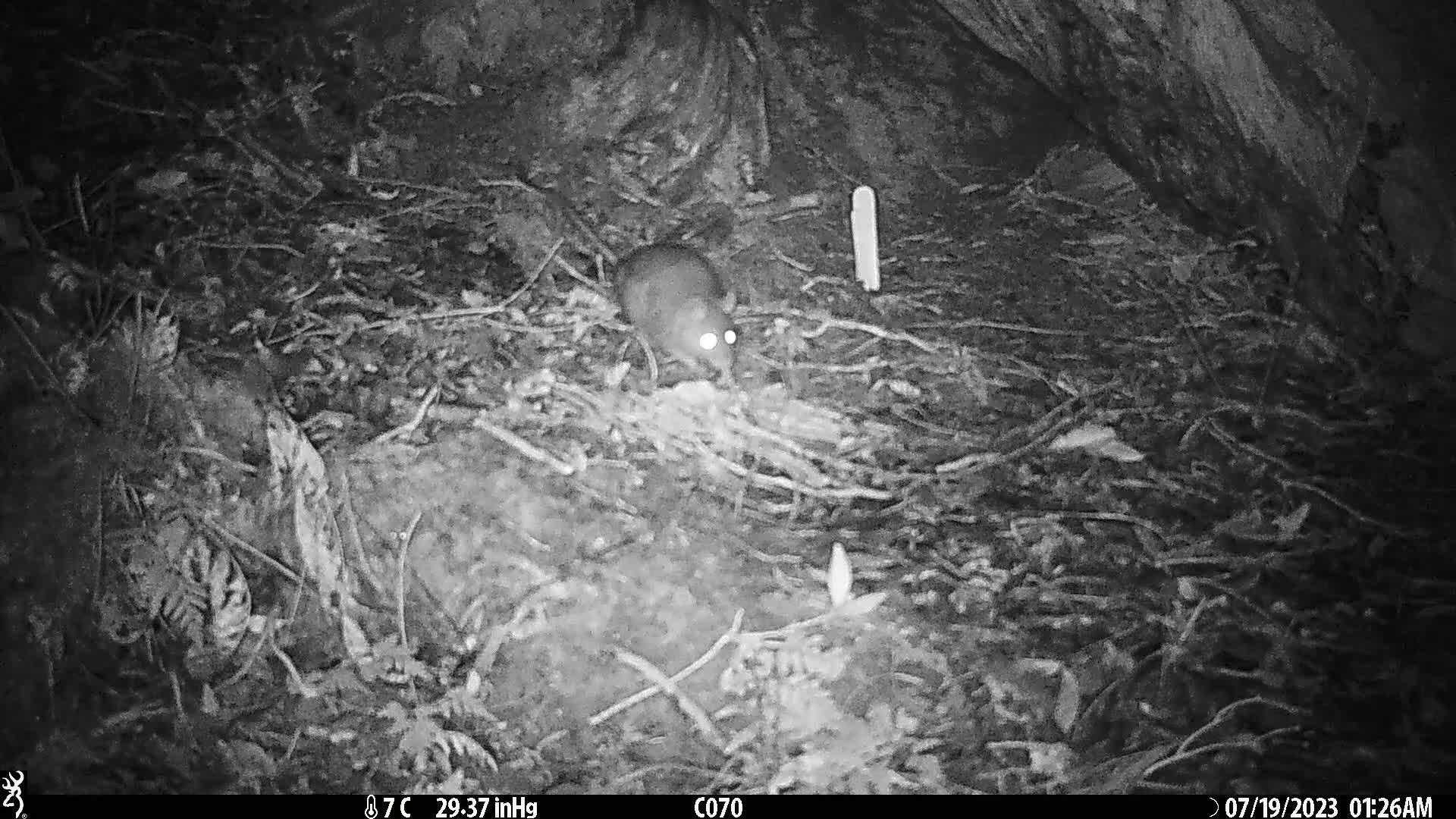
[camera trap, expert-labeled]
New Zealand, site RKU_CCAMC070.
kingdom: Animalia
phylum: Chordata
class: Mammalia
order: Rodentia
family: Muridae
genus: Rattus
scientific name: Rattus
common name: rat